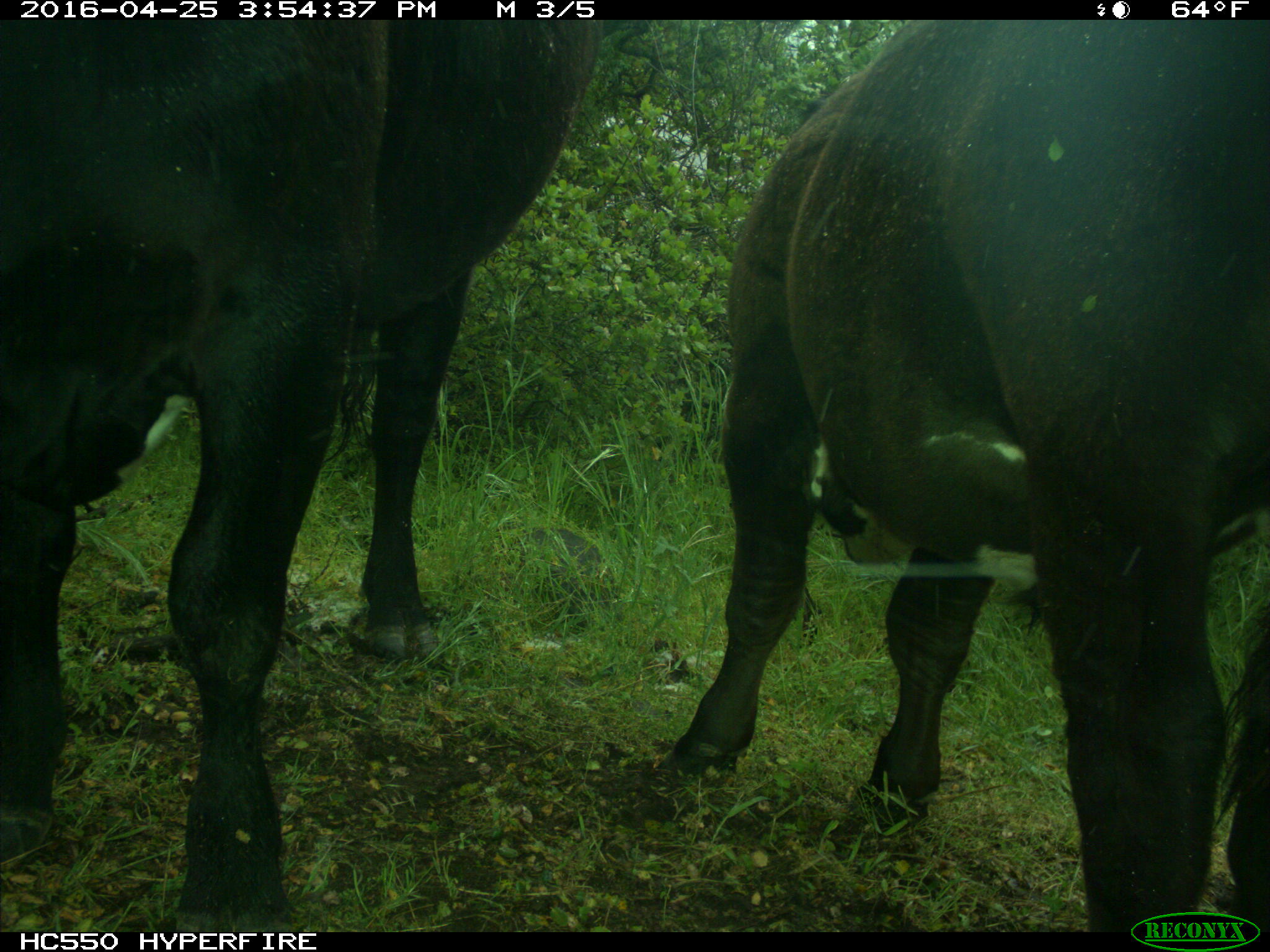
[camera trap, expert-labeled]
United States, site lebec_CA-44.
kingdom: Animalia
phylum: Chordata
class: Mammalia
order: Artiodactyla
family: Bovidae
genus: Bos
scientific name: Bos taurus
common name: domestic cow